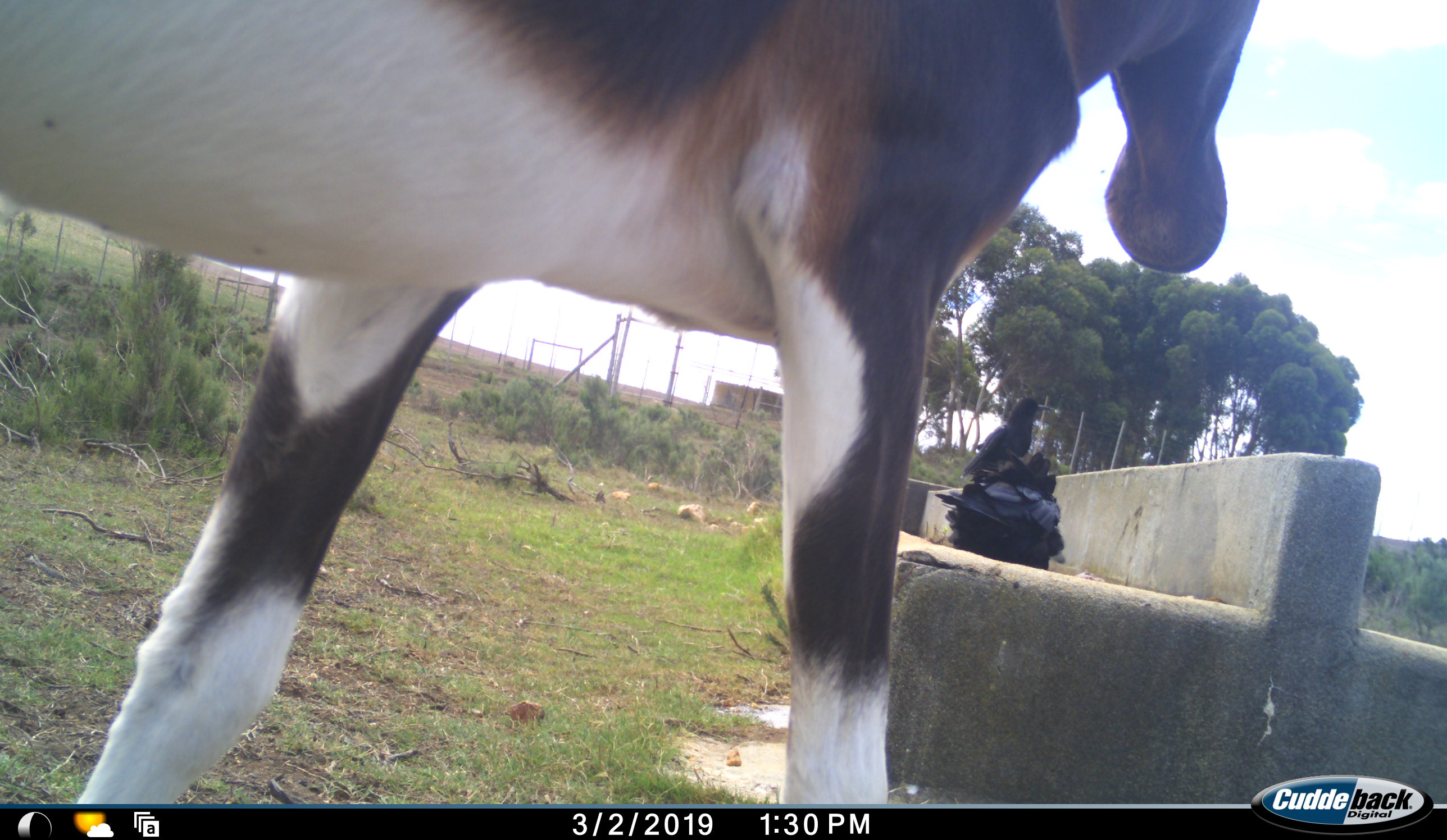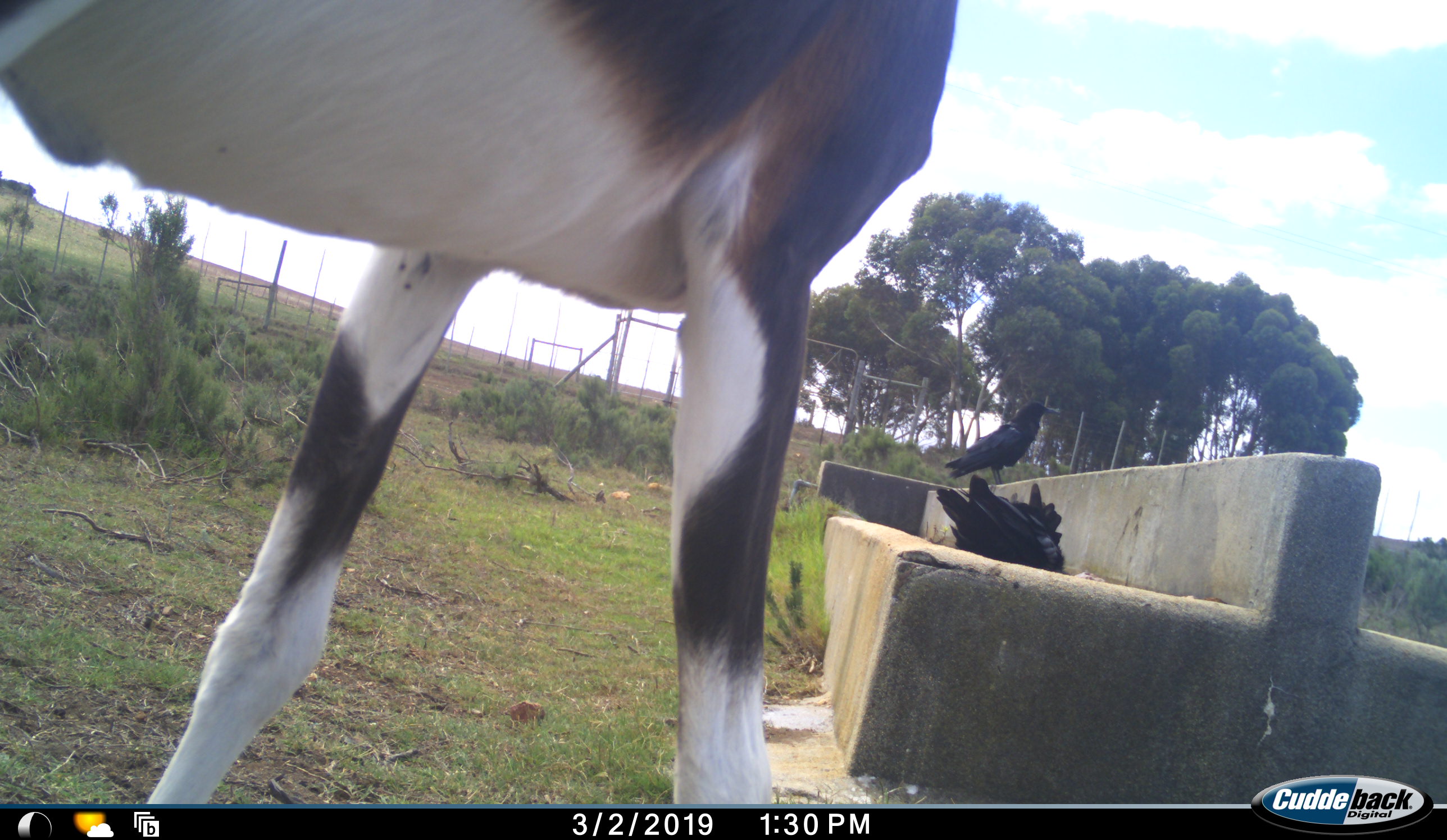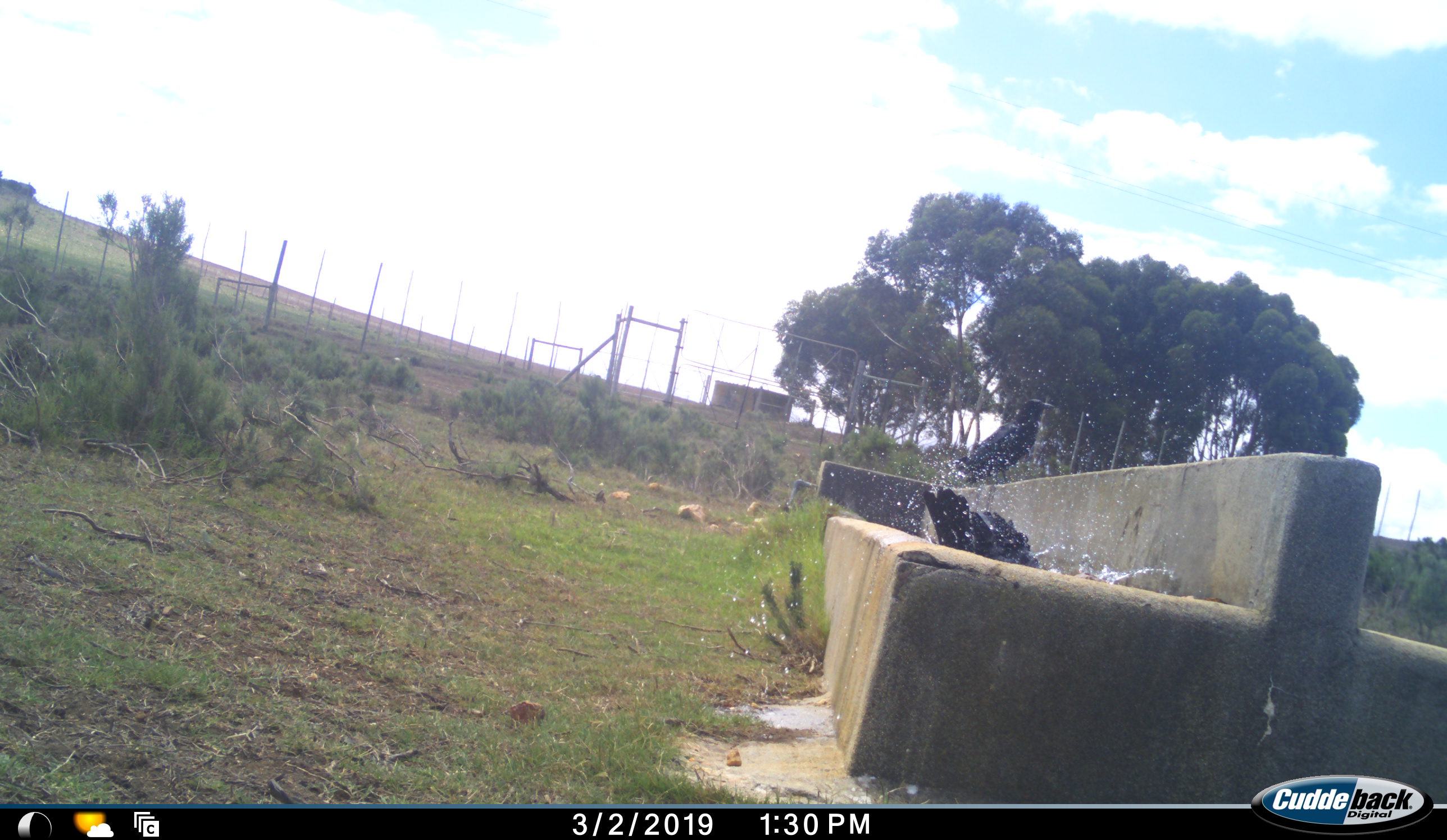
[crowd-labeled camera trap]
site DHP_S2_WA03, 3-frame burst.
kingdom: Animalia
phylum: Chordata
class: Mammalia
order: Artiodactyla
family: Bovidae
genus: Damaliscus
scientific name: Damaliscus pygargus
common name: bontebok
Bontebok (Damaliscus pygargus), count 1. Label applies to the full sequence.